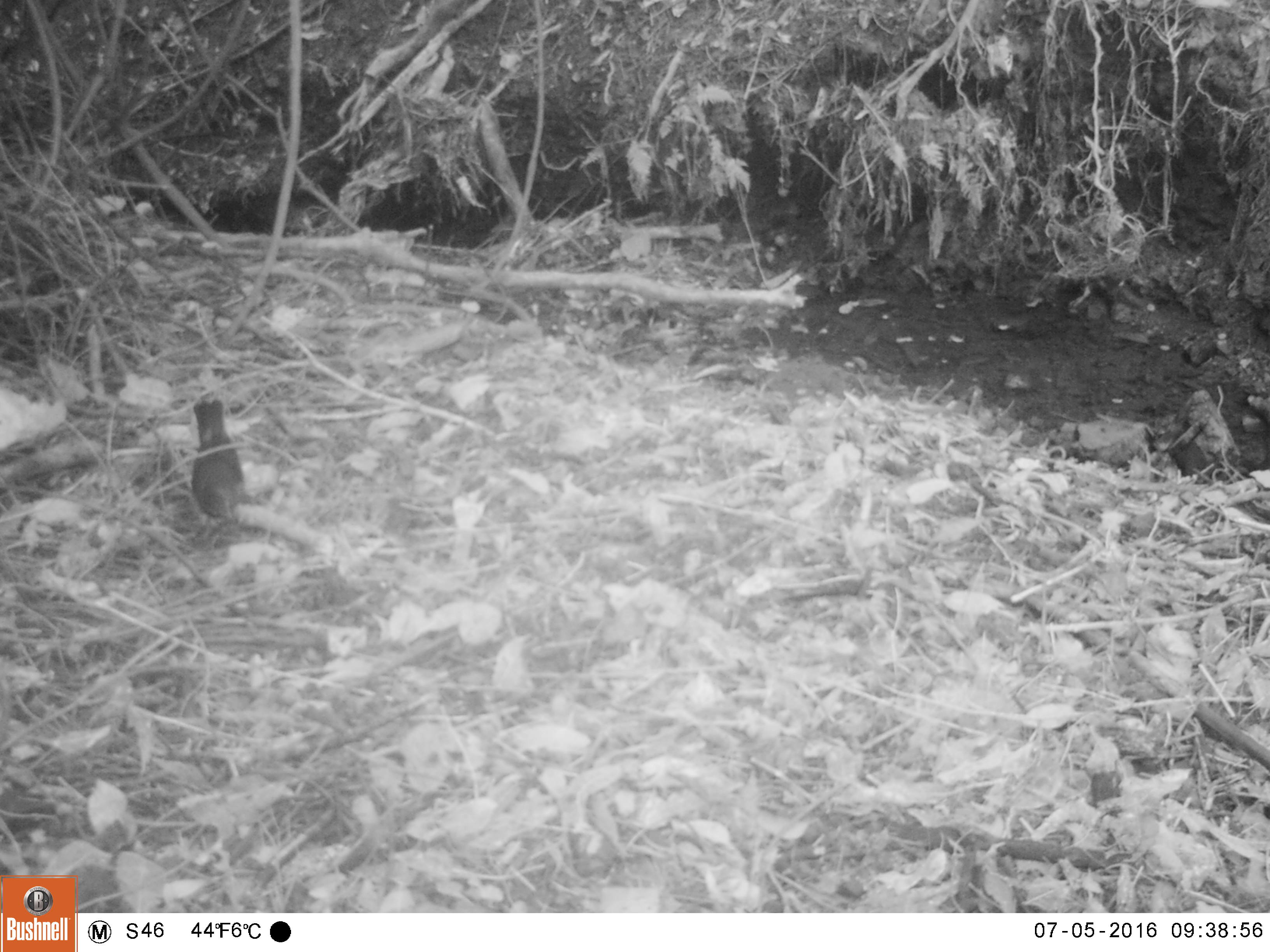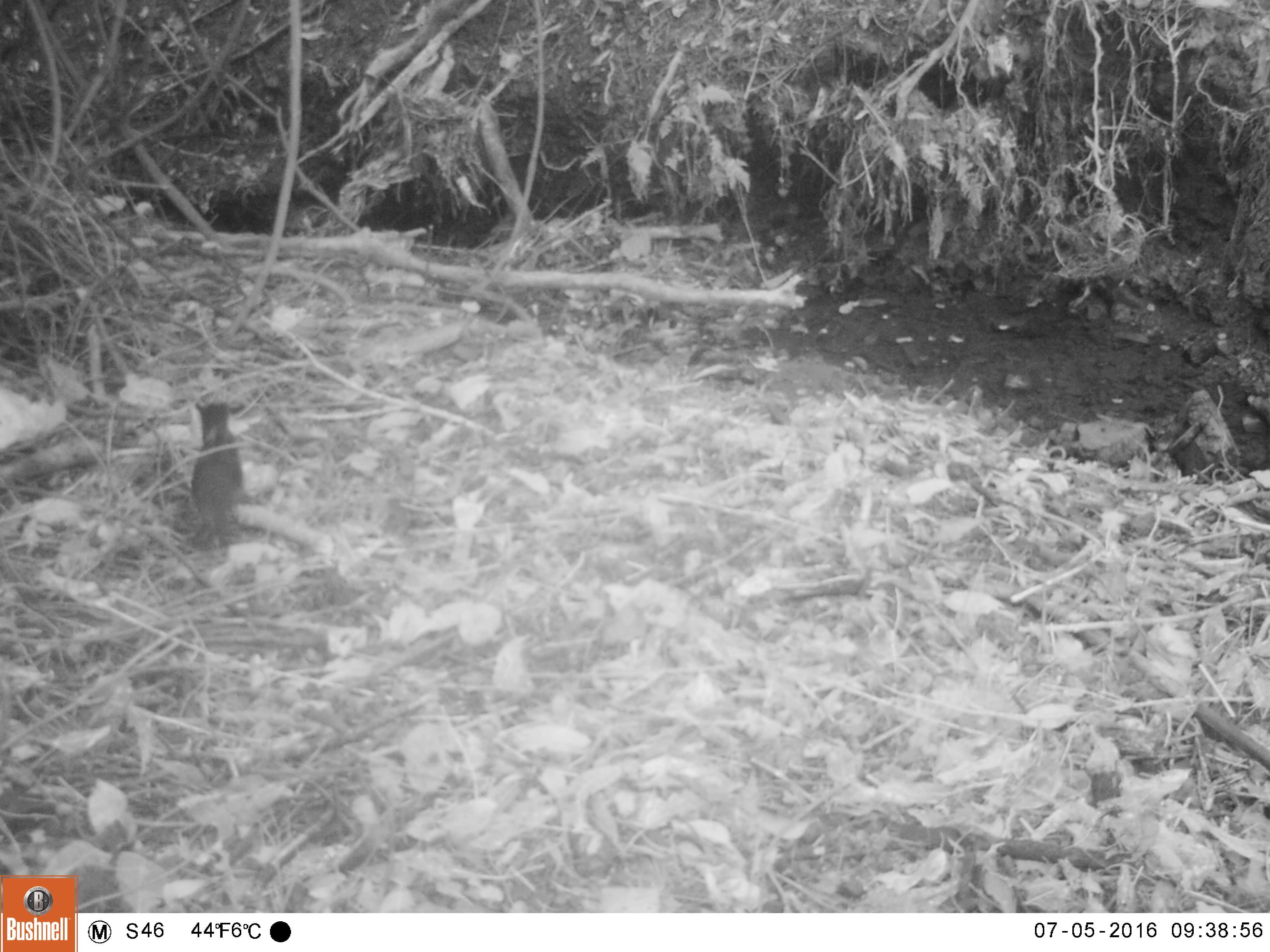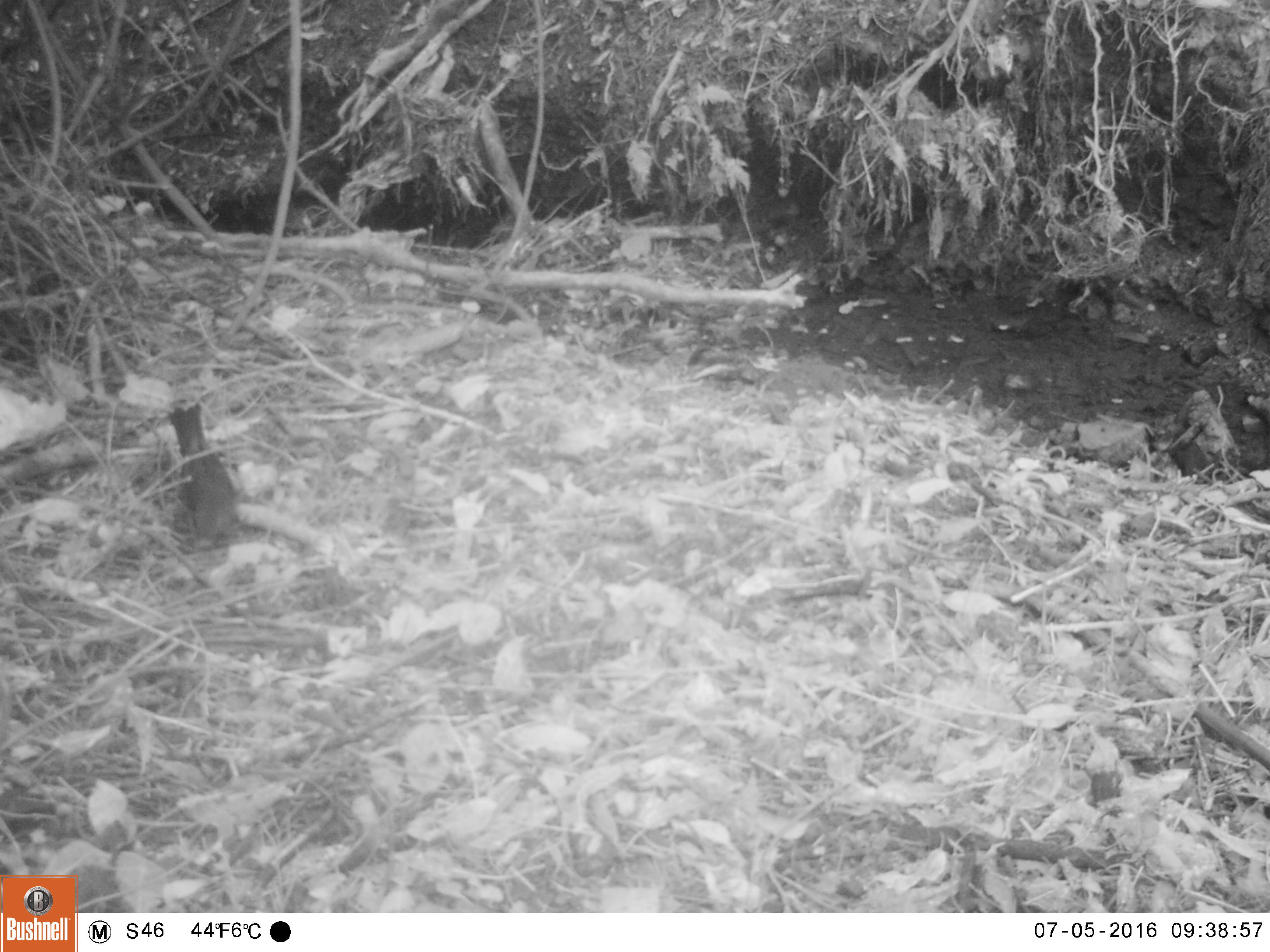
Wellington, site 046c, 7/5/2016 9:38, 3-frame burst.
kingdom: Animalia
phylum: Chordata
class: Aves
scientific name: Aves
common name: bird